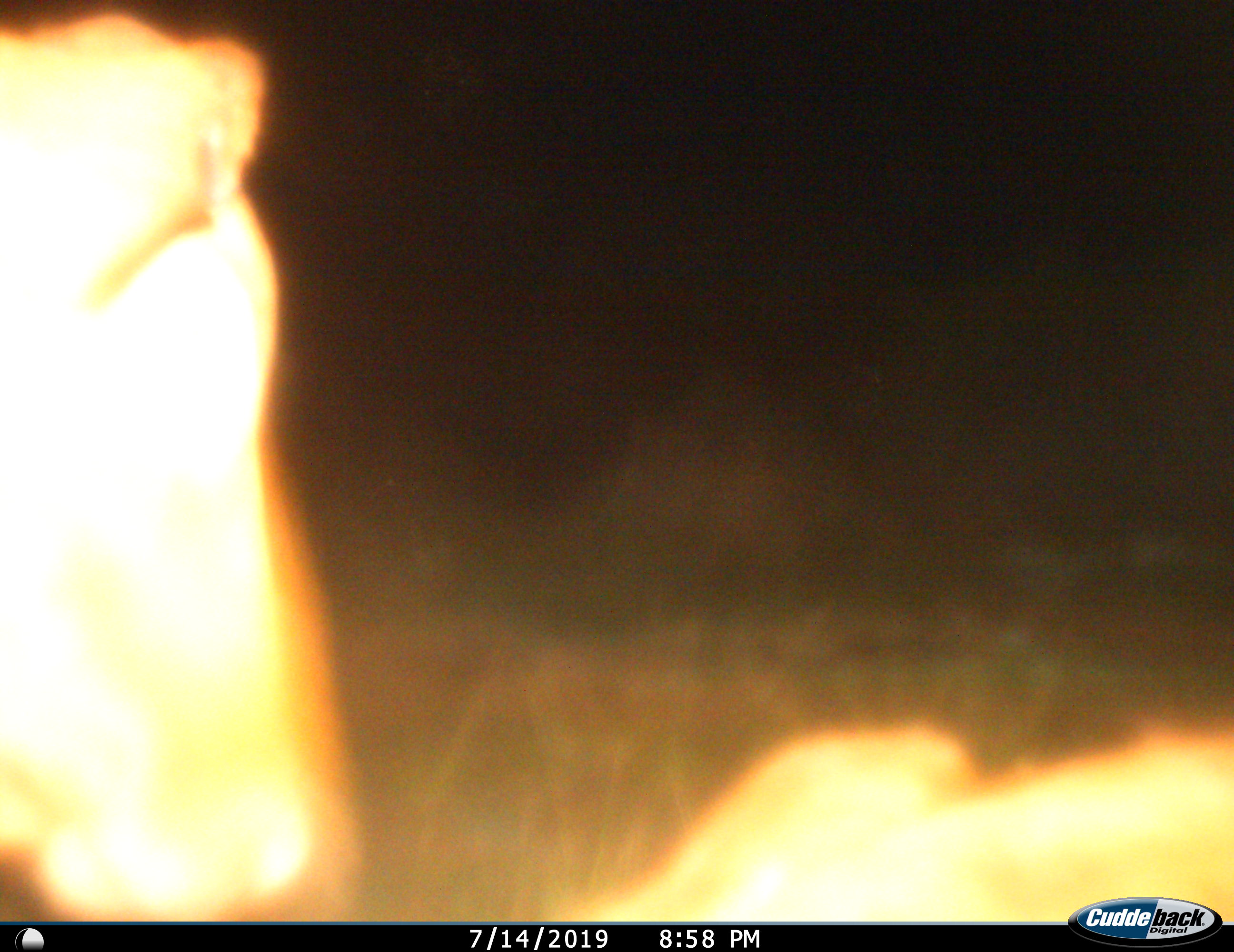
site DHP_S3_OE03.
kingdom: Animalia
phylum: Chordata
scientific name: Vertebrata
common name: domestic animal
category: domesticanimal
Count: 1.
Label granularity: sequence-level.